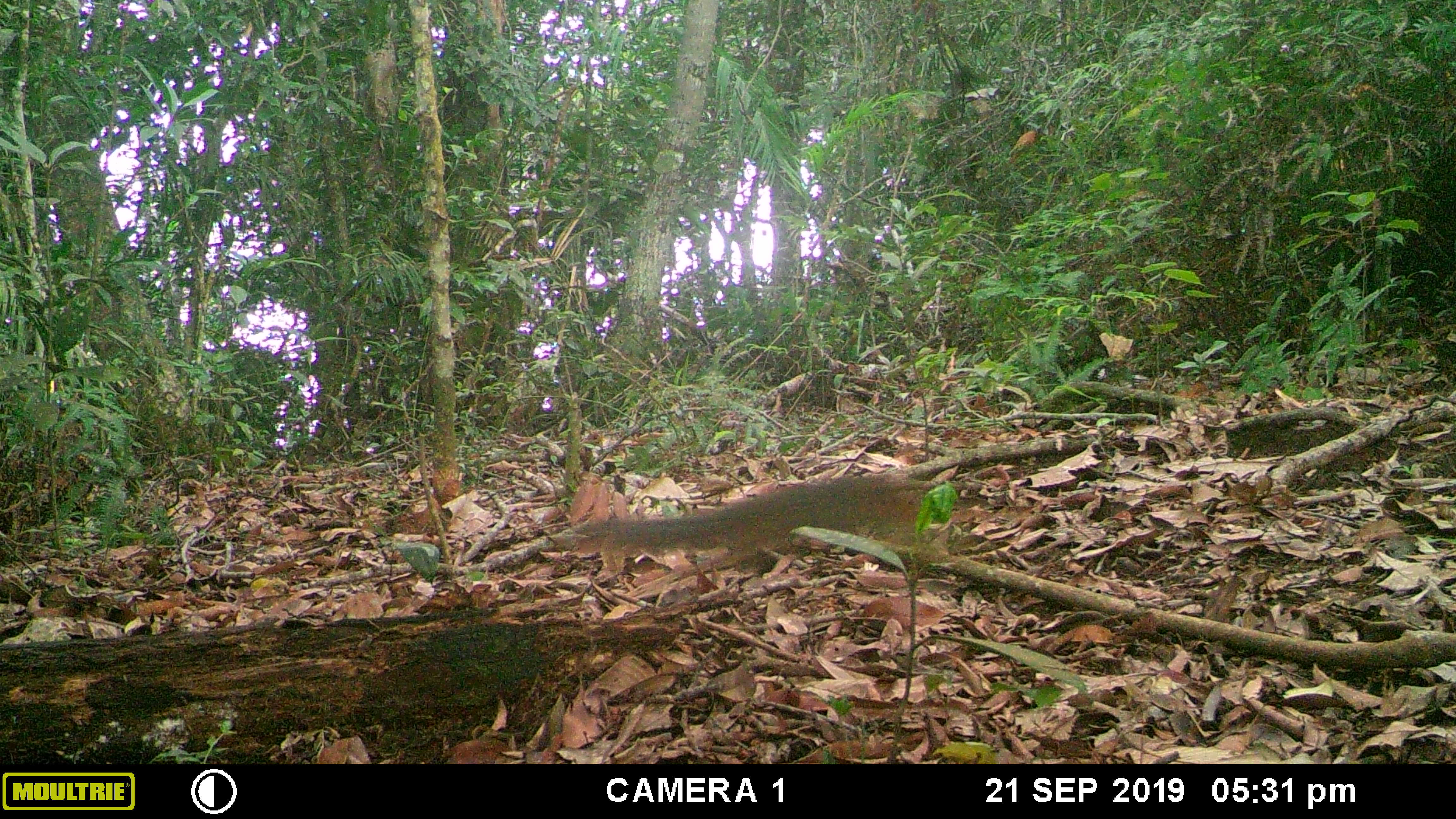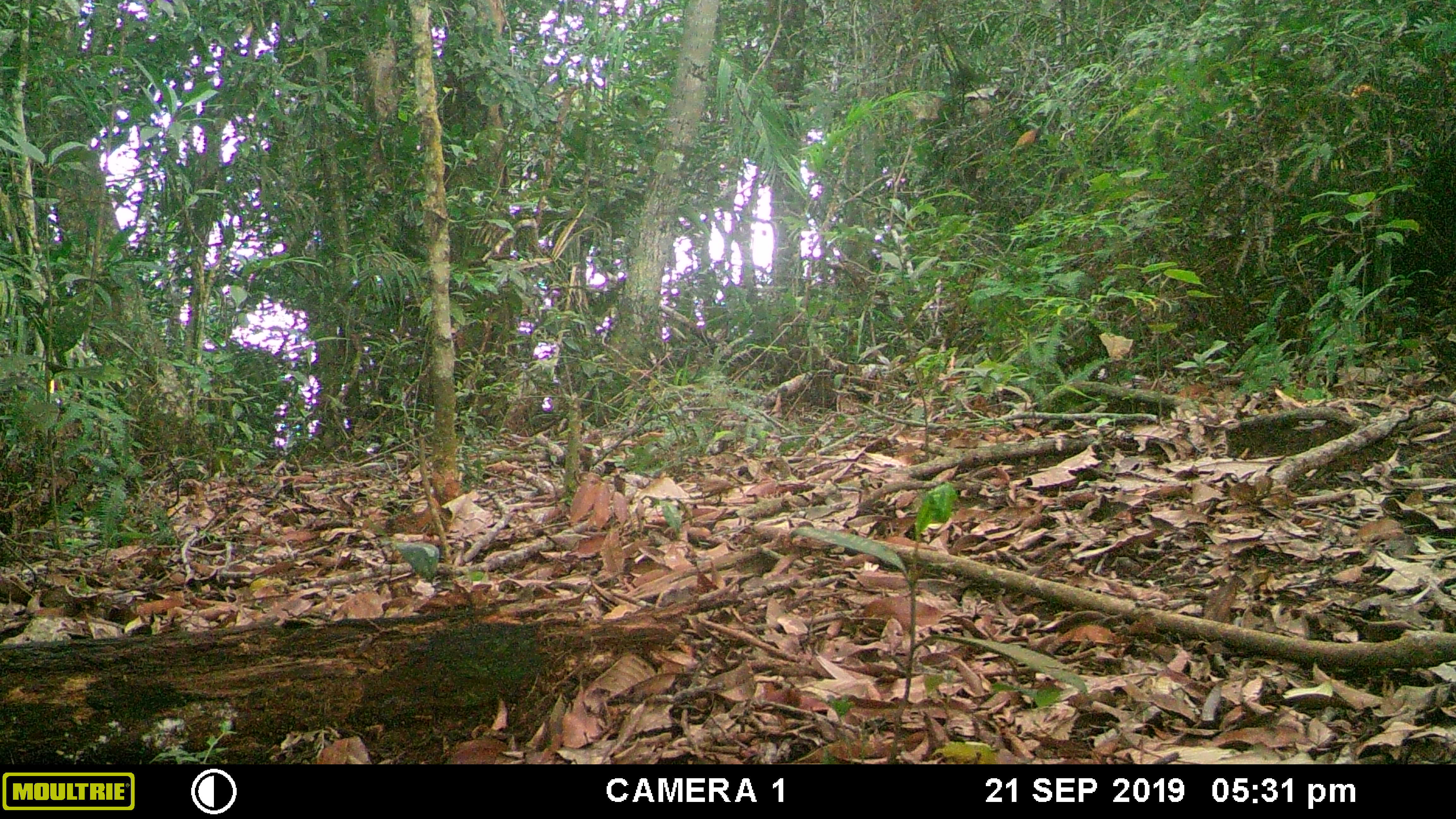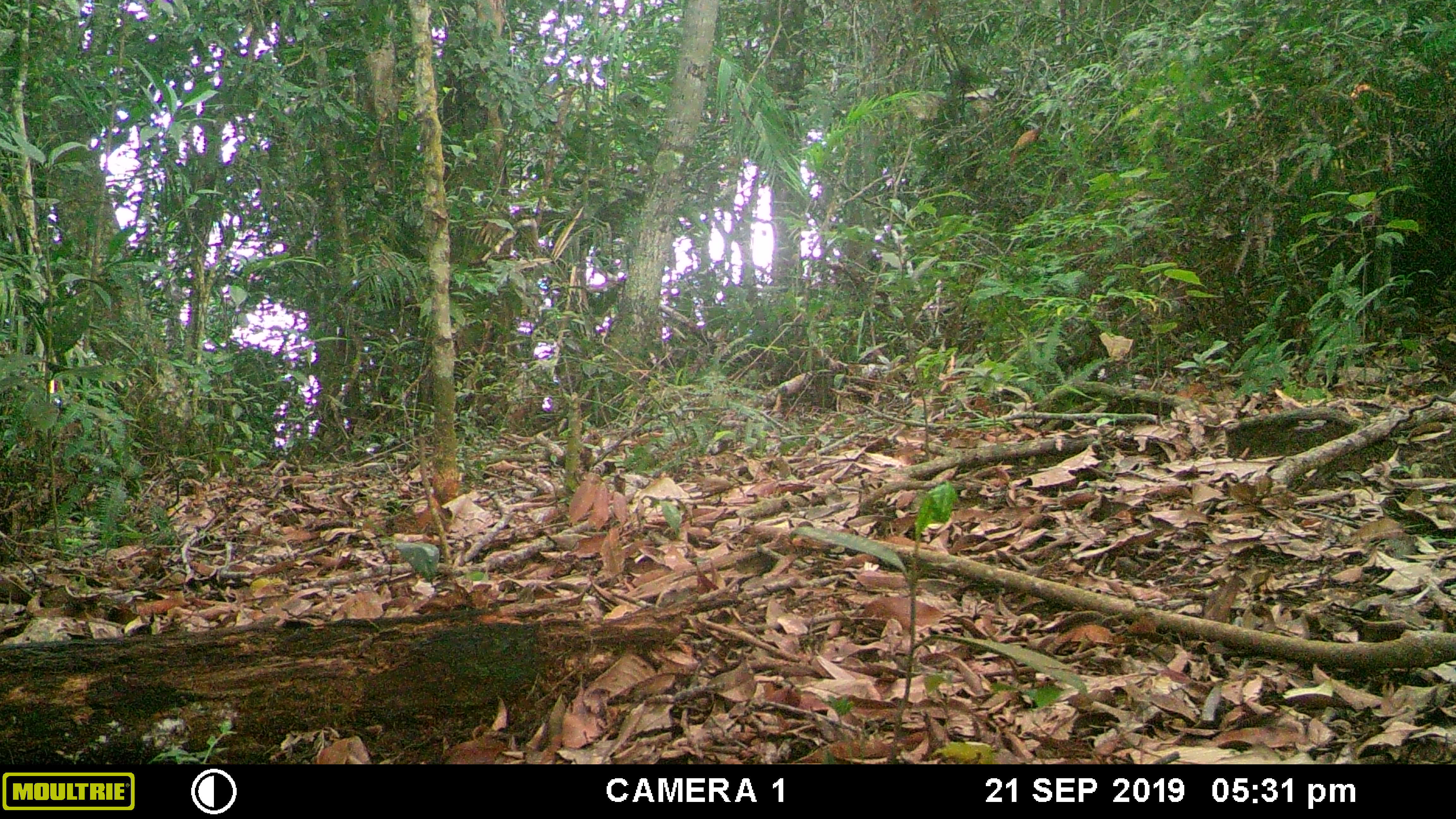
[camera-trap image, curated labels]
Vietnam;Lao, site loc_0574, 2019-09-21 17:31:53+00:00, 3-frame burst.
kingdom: Animalia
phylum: Chordata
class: Mammalia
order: Rodentia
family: Sciuridae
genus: Dremomys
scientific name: Dremomys rufigenis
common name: red-cheeked squirrel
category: red cheeked squirrel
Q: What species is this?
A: Red cheeked squirrel (red-cheeked squirrel) (Dremomys rufigenis).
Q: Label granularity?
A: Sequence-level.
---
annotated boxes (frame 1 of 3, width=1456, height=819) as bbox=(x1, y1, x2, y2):
red cheeked squirrel: bbox=(560, 469, 974, 562)